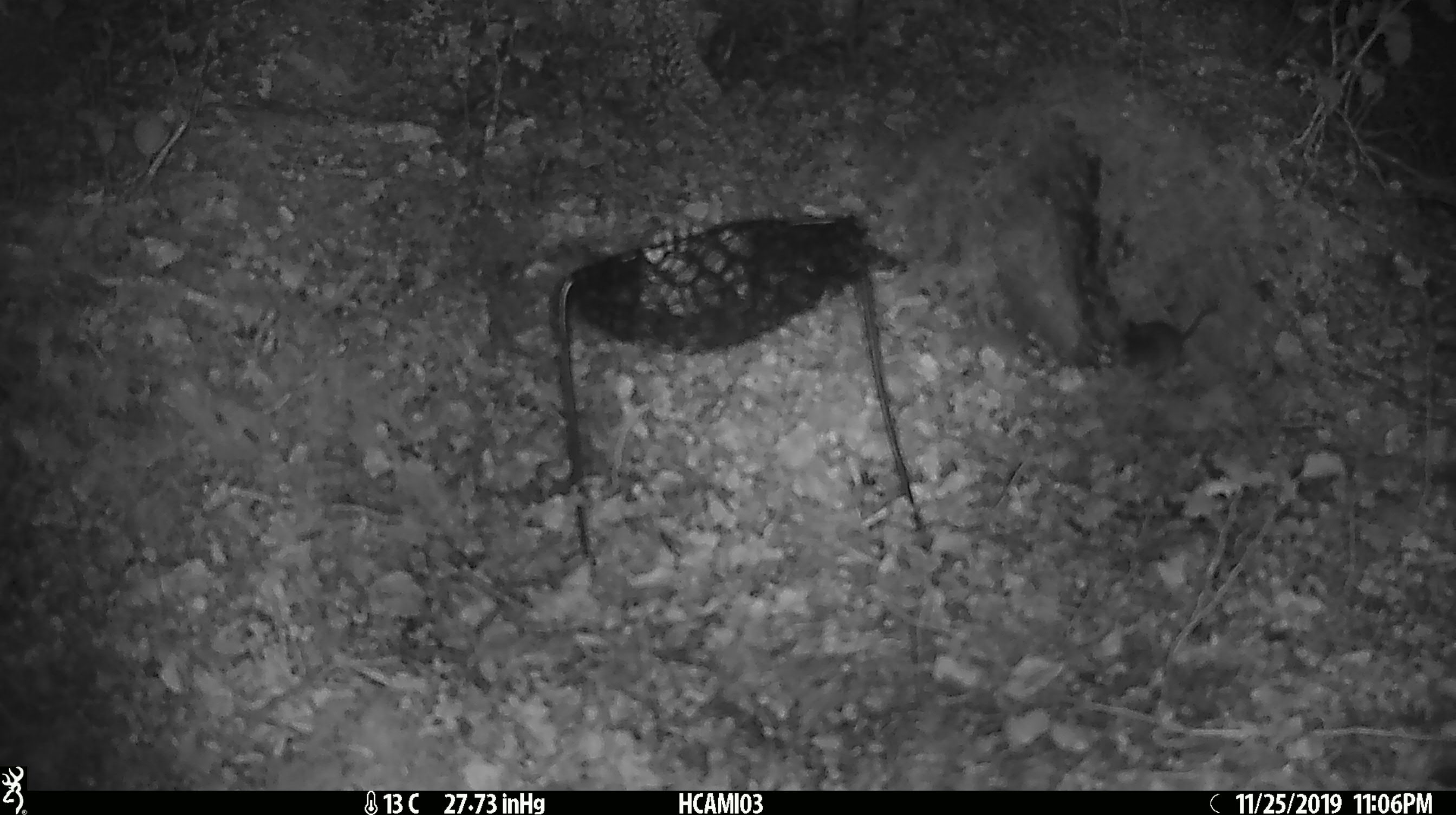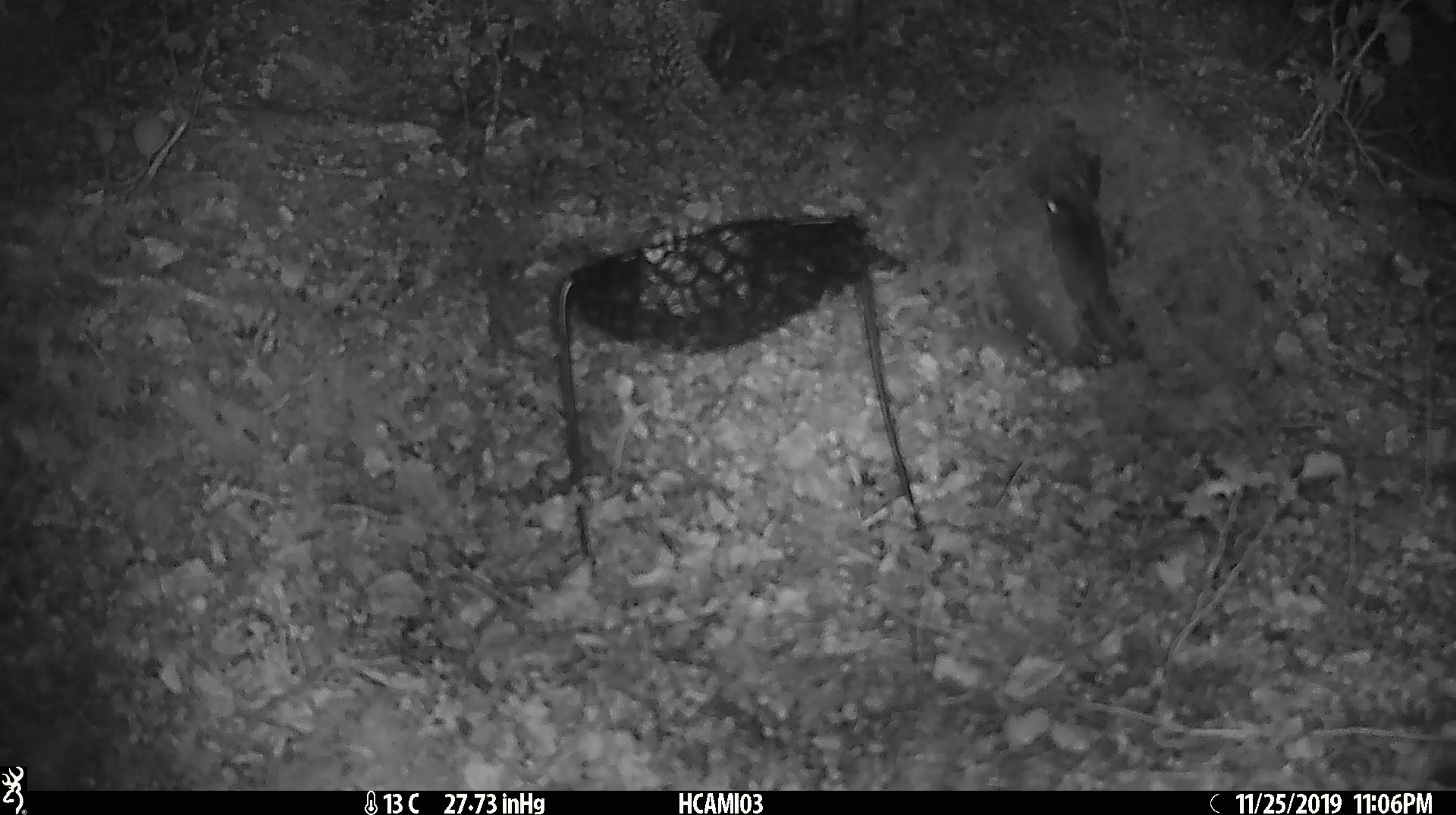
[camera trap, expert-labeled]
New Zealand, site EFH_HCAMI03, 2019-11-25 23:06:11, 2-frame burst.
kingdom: Animalia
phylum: Chordata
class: Mammalia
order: Rodentia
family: Muridae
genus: Mus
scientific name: Mus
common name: mouse